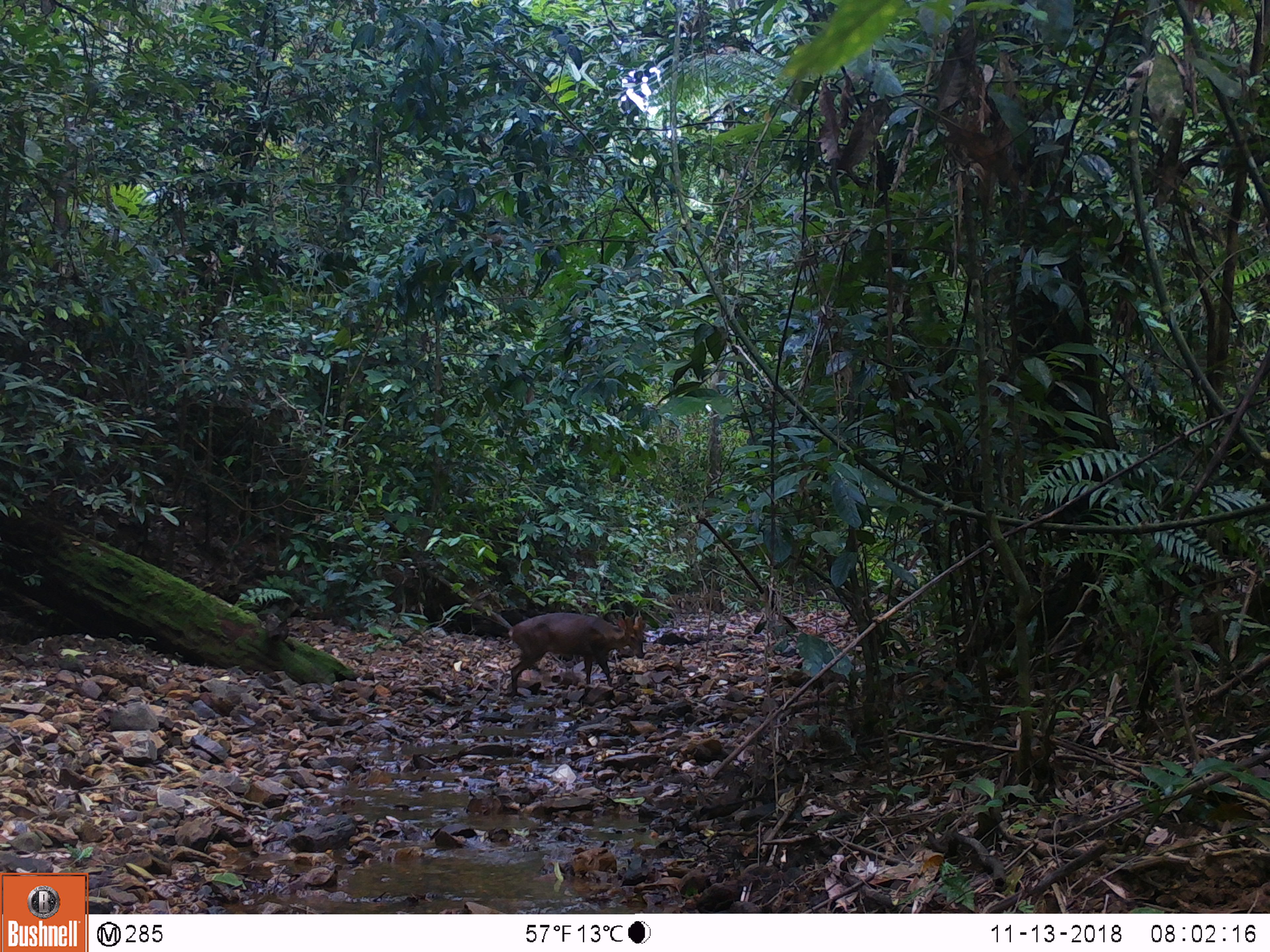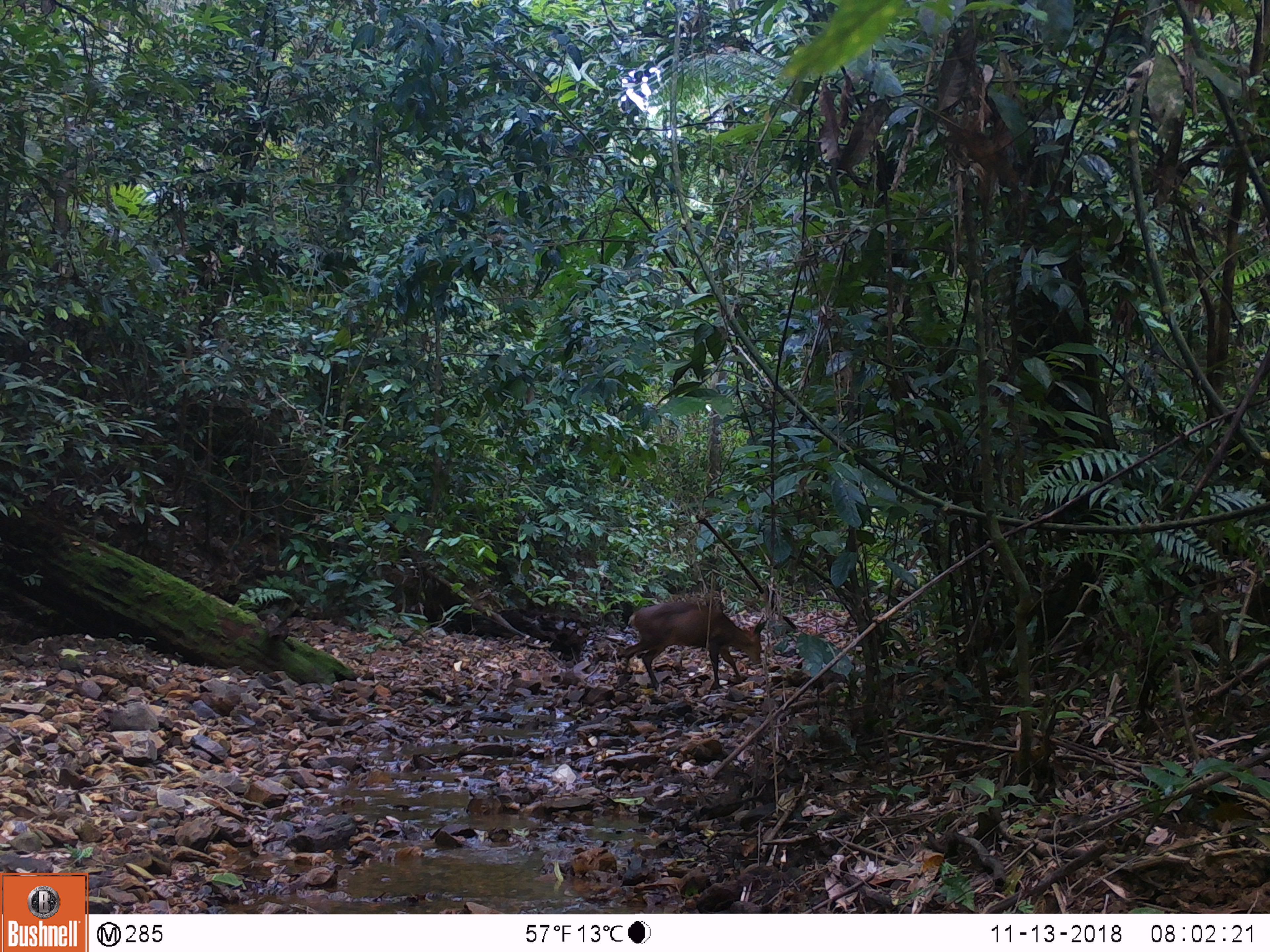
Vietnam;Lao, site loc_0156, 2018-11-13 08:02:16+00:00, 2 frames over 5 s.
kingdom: Animalia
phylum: Chordata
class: Mammalia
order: Artiodactyla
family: Cervidae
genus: Muntiacus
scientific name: Muntiacus vuquangensis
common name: large-antlered muntjac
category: large antlered muntjac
Large antlered muntjac (large-antlered muntjac) (Muntiacus vuquangensis). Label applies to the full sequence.